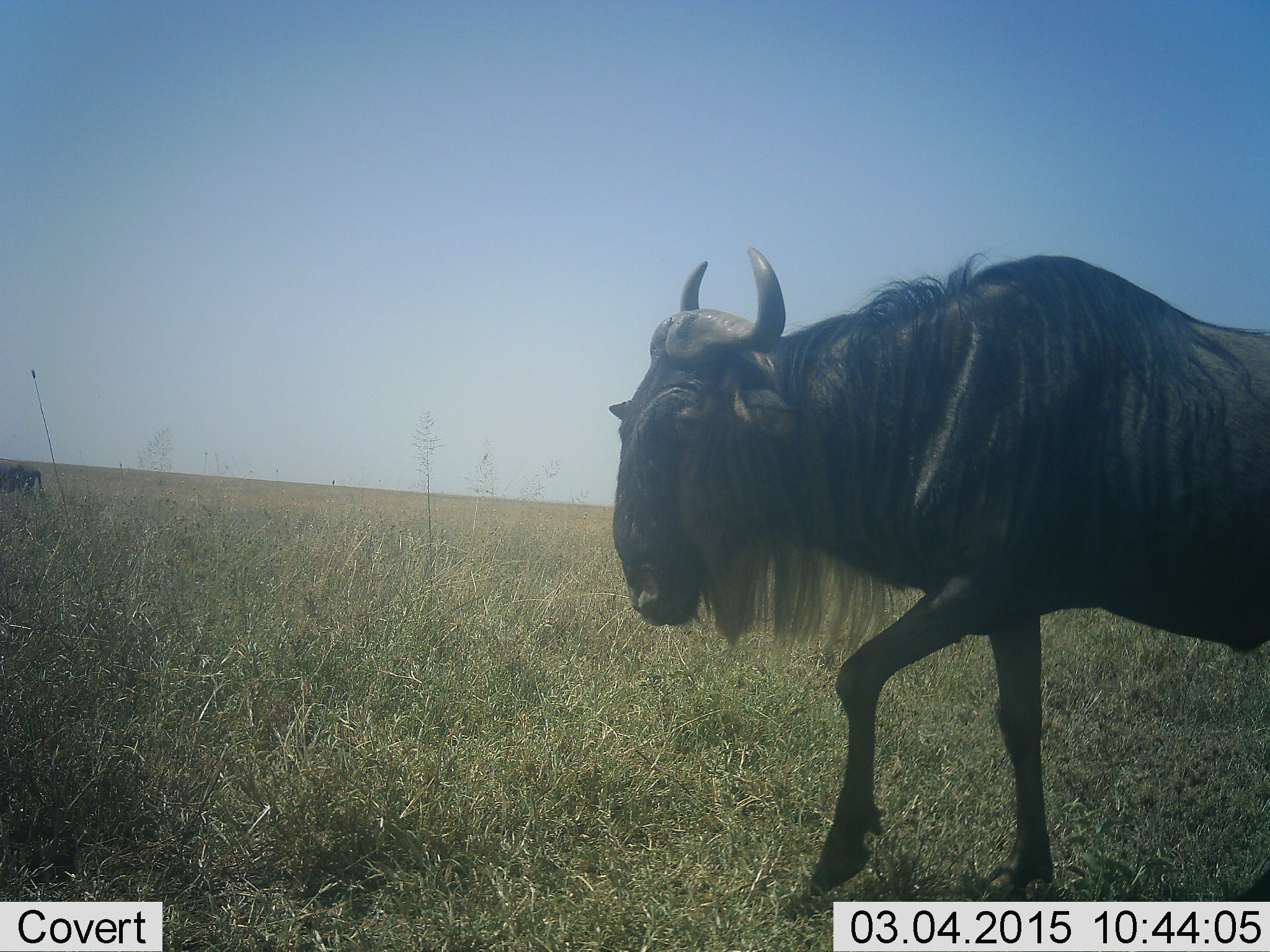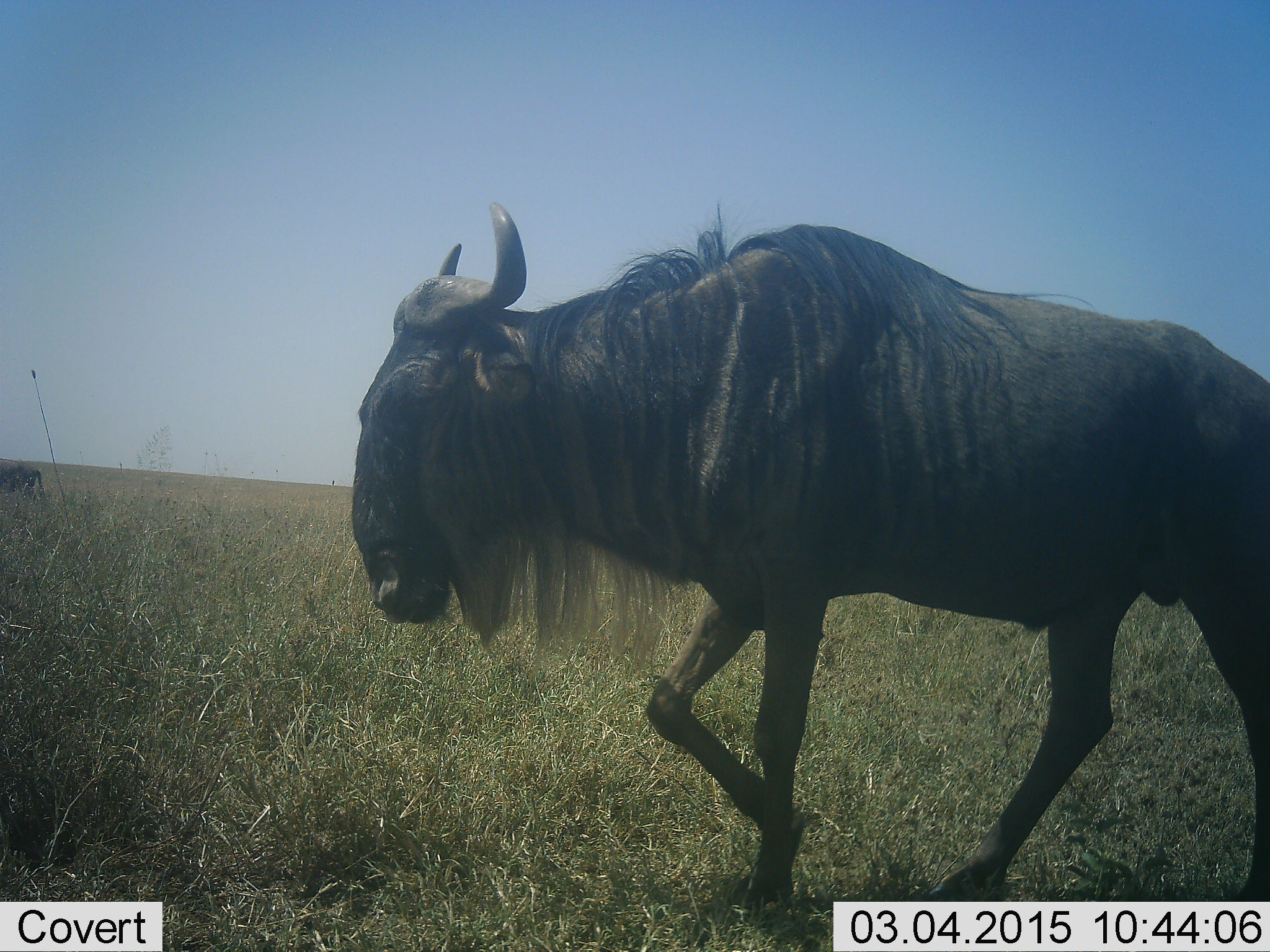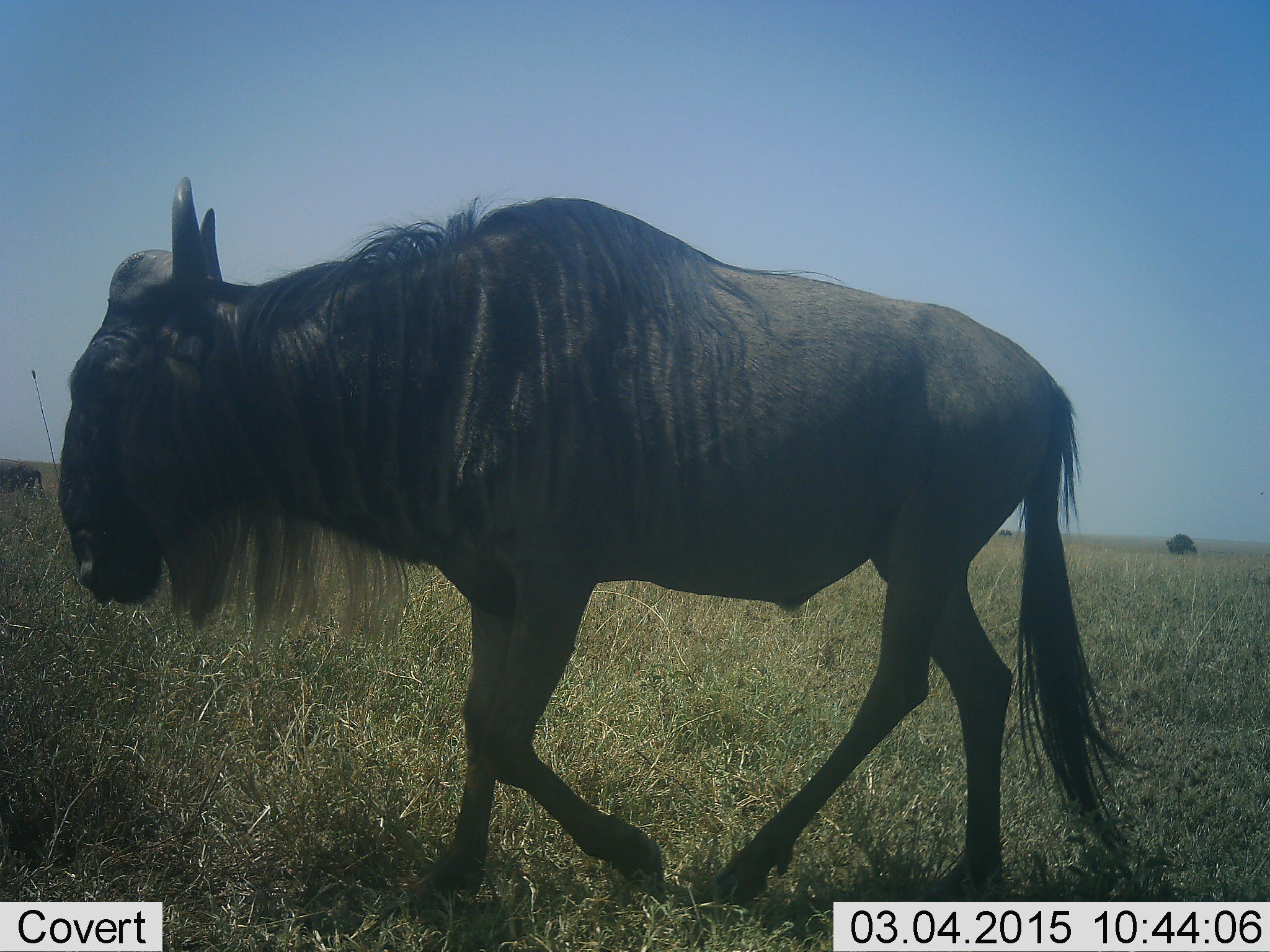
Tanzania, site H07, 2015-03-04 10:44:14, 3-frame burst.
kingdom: Animalia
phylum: Chordata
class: Mammalia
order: Artiodactyla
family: Bovidae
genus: Connochaetes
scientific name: Connochaetes taurinus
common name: blue wildebeest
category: wildebeest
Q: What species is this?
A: Wildebeest (blue wildebeest) (Connochaetes taurinus).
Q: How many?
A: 1.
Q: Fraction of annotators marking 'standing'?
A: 10%.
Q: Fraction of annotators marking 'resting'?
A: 0%.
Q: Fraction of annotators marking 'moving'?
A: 100%.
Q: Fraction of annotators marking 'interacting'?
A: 0%.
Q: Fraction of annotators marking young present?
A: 0%.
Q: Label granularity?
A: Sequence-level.